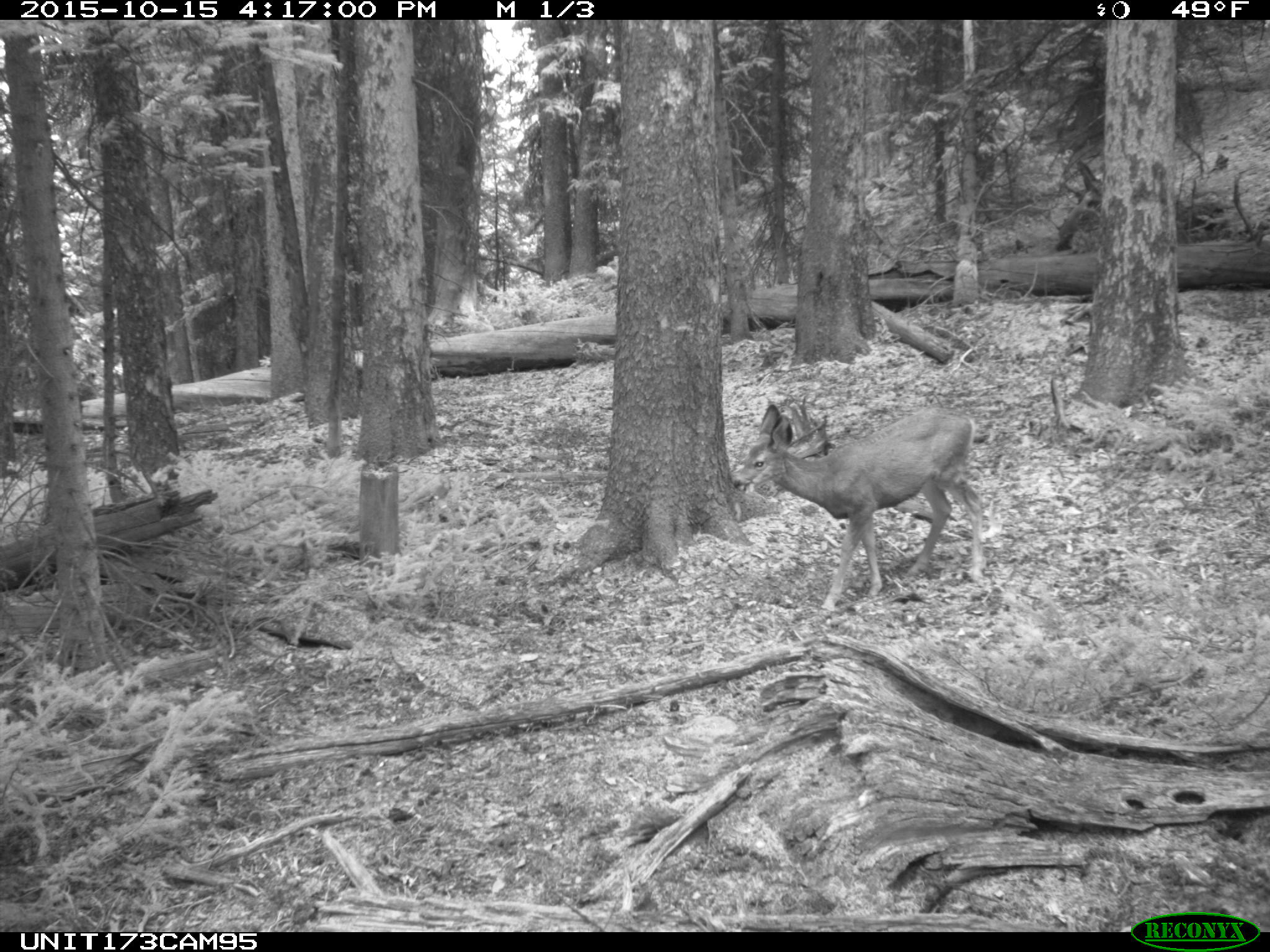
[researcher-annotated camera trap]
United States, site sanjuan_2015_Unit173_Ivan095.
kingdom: Animalia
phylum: Chordata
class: Mammalia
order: Artiodactyla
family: Cervidae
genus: Odocoileus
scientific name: Odocoileus hemionus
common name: mule deer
Odocoileus hemionus (mule deer).